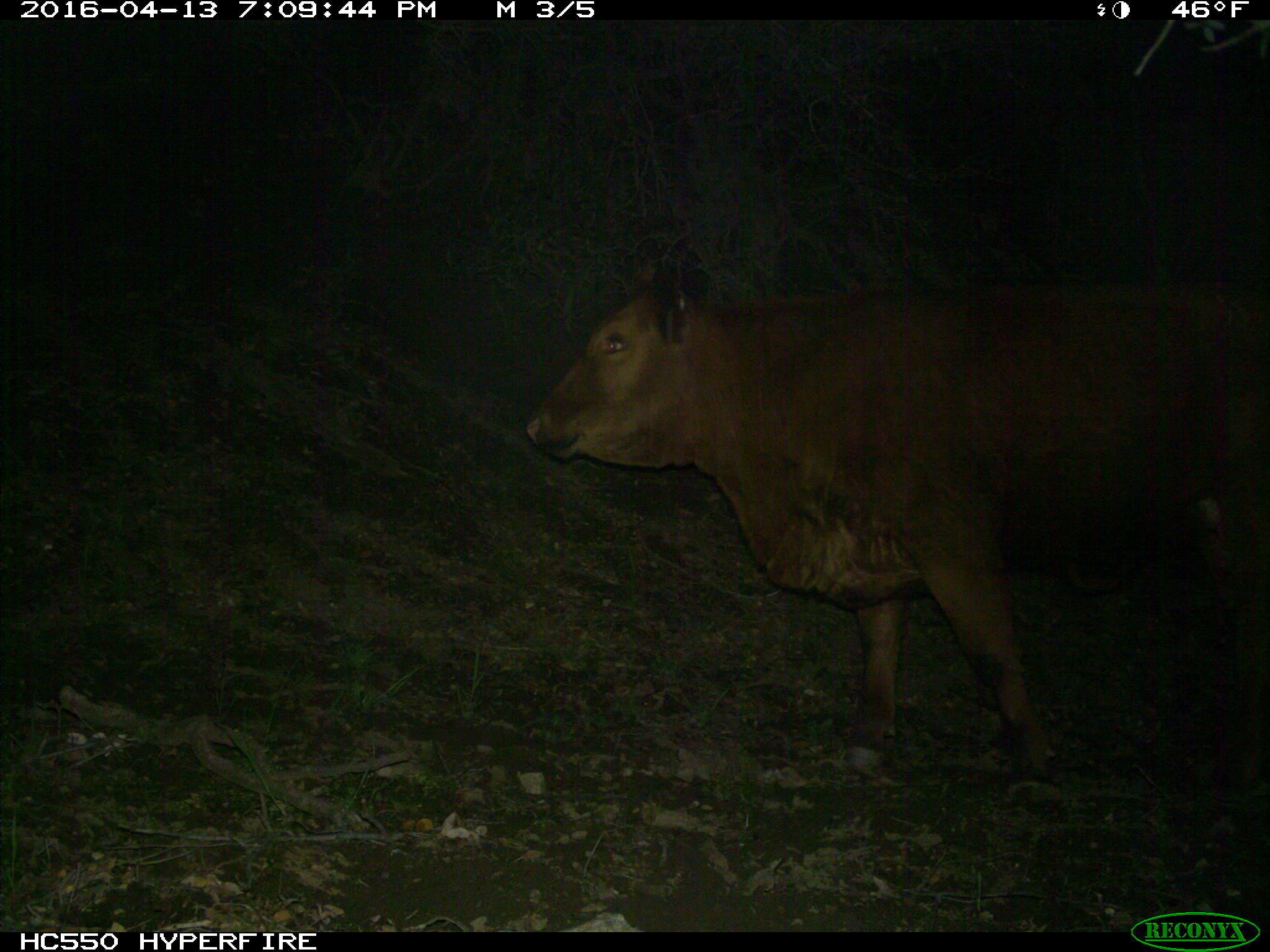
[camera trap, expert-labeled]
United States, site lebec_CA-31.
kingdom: Animalia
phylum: Chordata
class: Mammalia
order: Artiodactyla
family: Bovidae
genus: Bos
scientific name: Bos taurus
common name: domestic cow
Bos taurus (domestic cow).